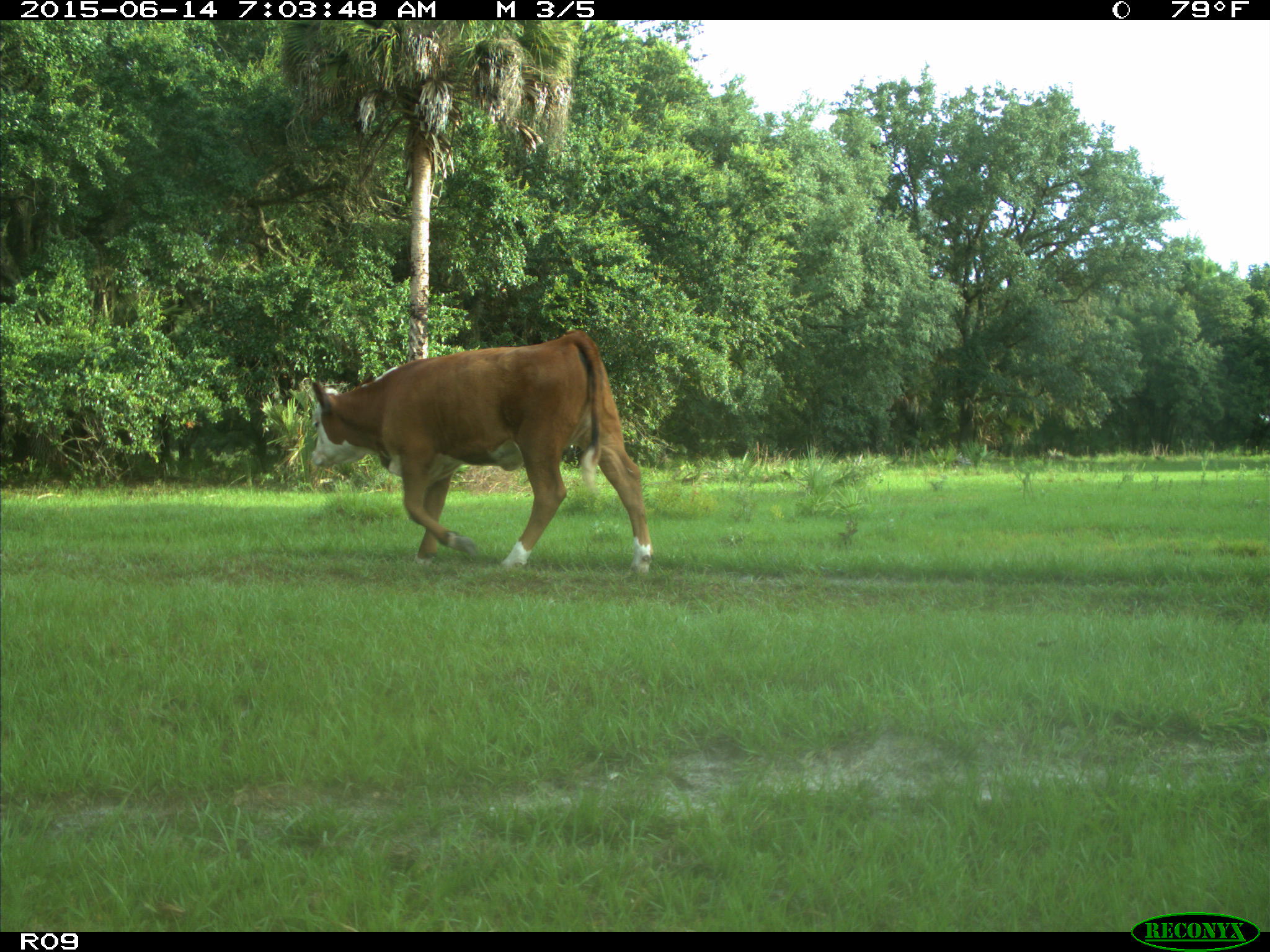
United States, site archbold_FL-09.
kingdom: Animalia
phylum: Chordata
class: Mammalia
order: Artiodactyla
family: Bovidae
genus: Bos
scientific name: Bos taurus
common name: domestic cow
Bos taurus (domestic cow).